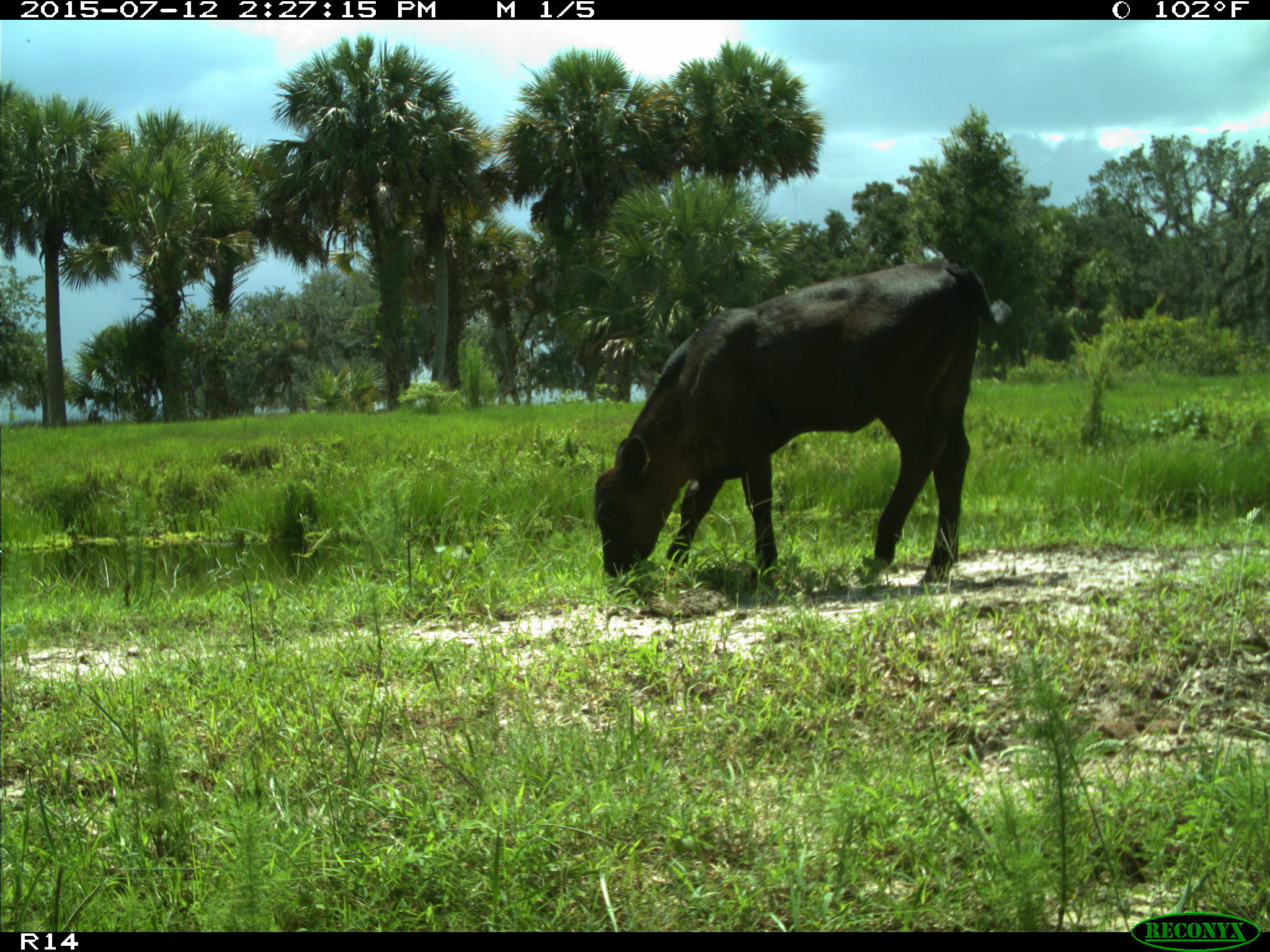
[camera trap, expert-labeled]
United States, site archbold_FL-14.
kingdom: Animalia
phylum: Chordata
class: Mammalia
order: Artiodactyla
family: Bovidae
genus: Bos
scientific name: Bos taurus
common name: domestic cow